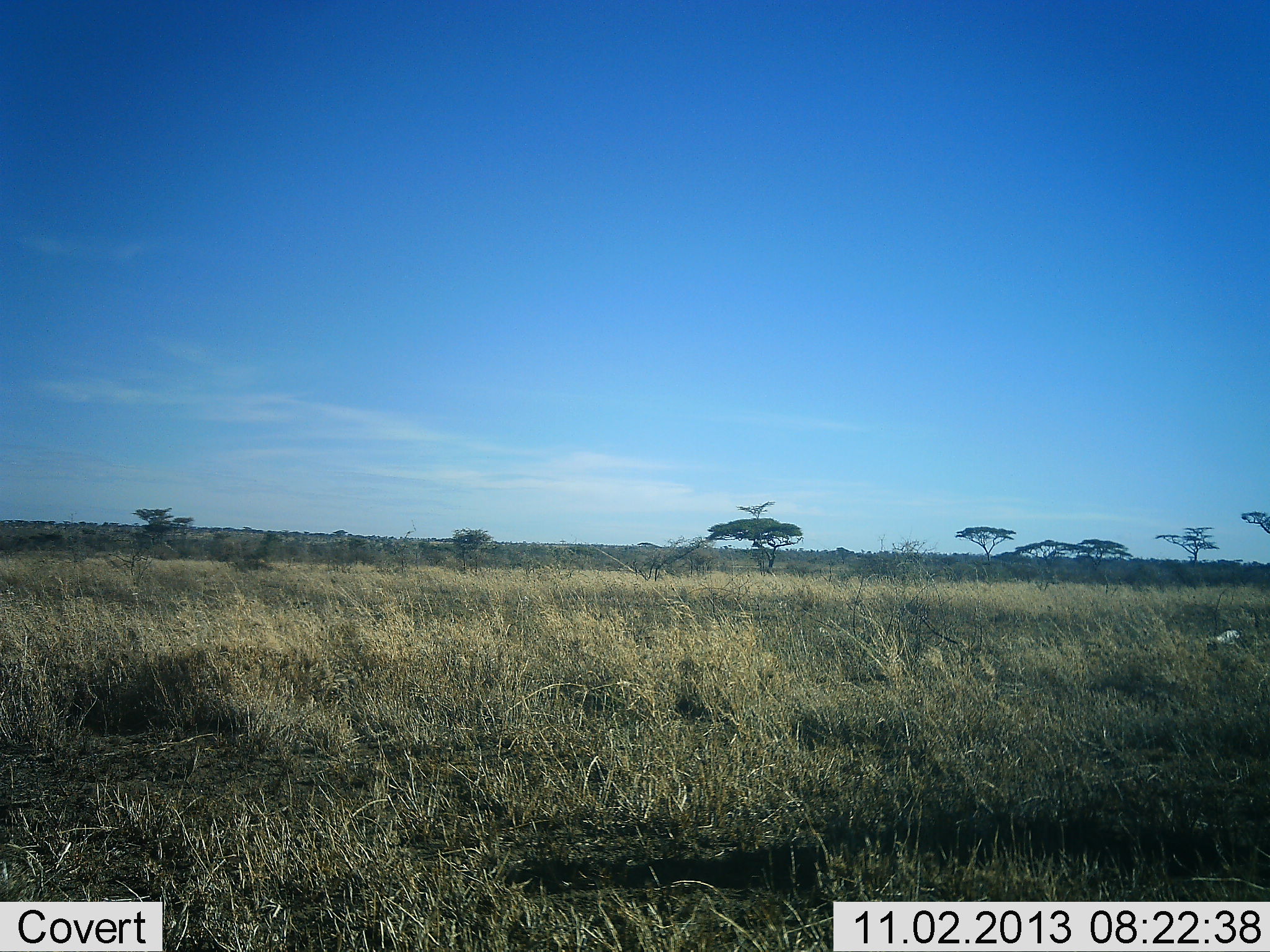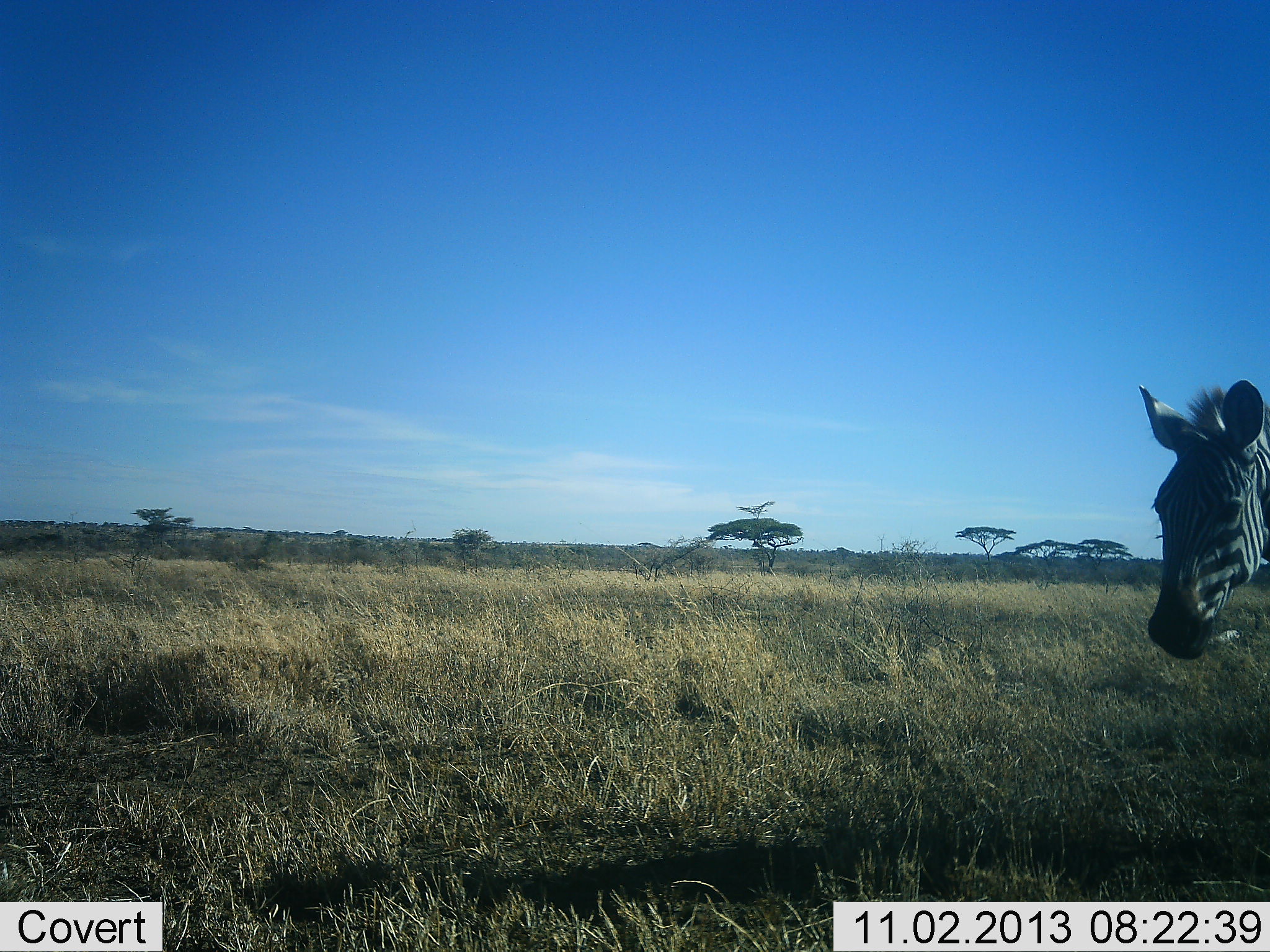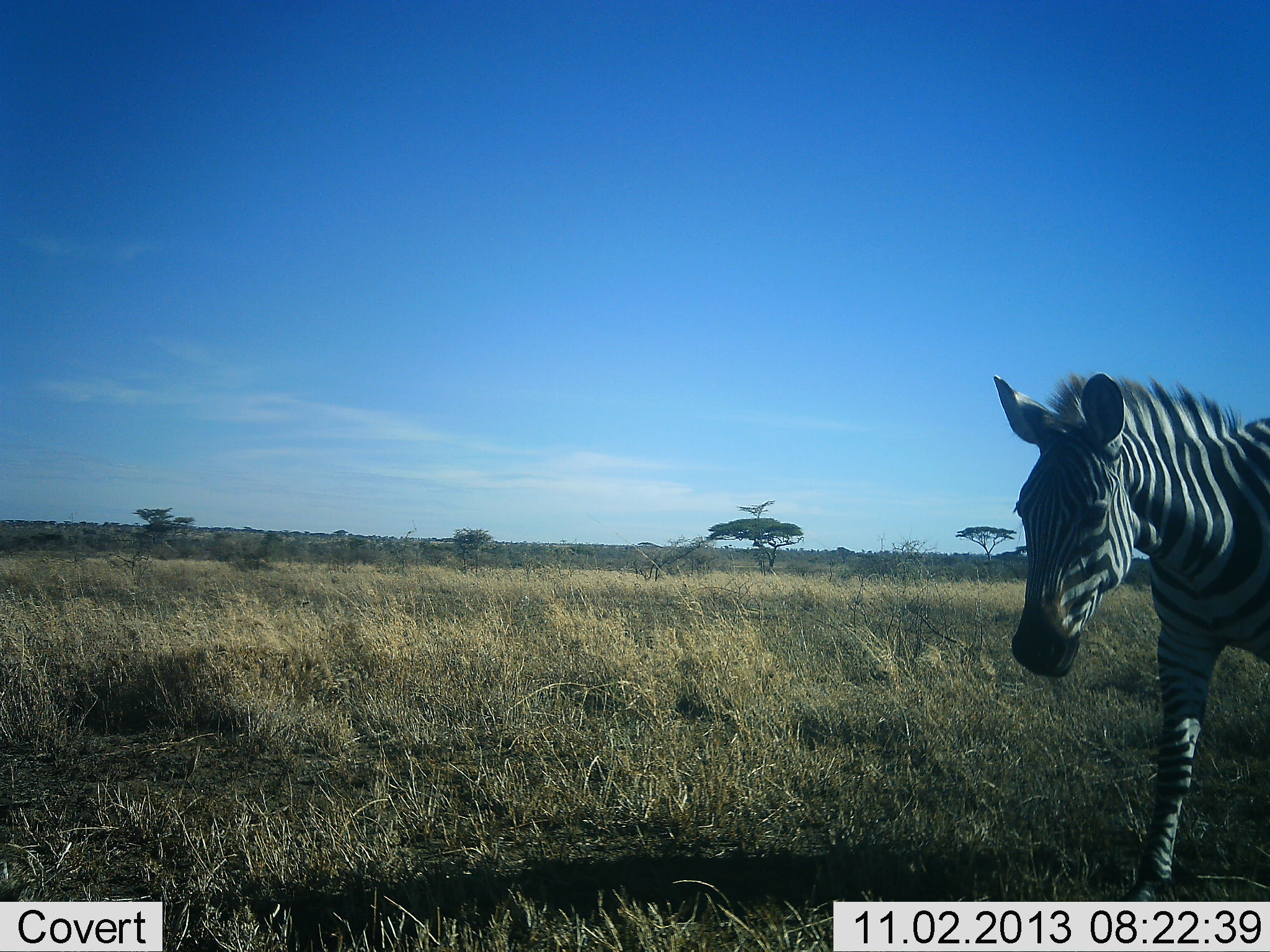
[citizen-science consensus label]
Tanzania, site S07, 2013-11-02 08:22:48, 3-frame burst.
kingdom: Animalia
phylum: Chordata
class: Mammalia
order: Perissodactyla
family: Equidae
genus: Equus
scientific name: Equus quagga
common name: plains zebra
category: zebra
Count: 1.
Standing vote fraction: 10%.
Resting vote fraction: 0%.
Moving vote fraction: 100%.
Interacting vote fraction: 0%.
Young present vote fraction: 0%.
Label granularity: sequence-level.